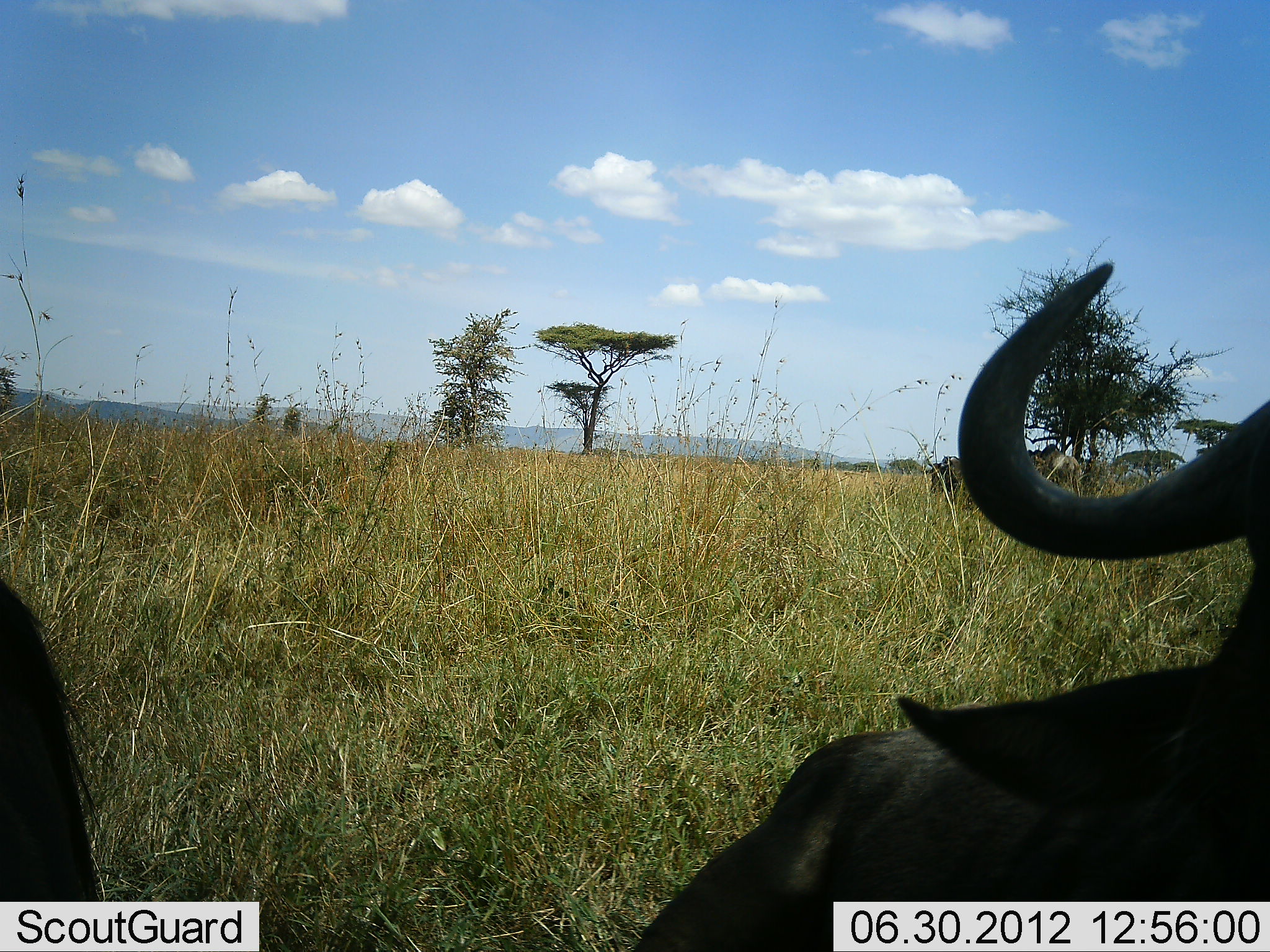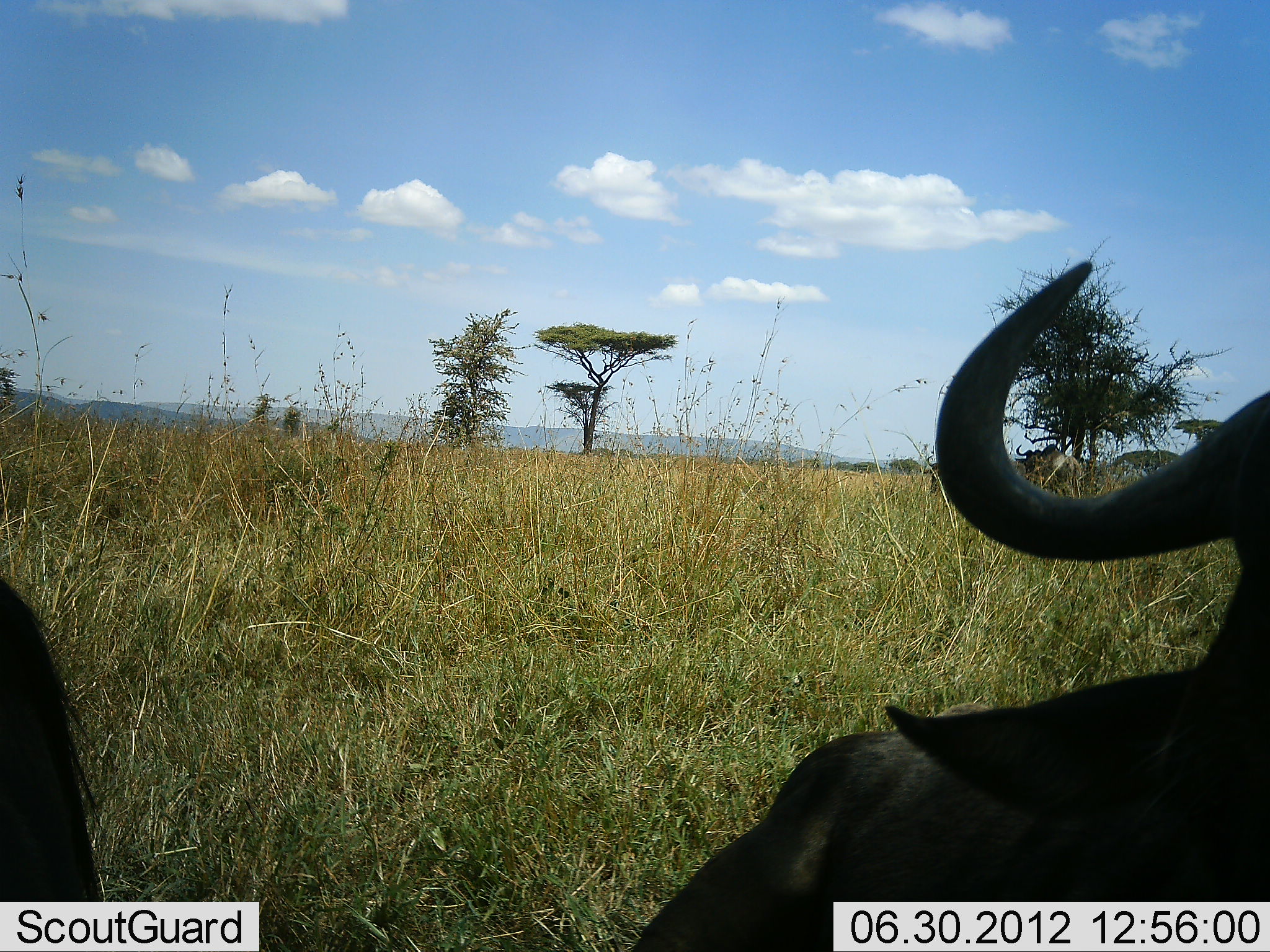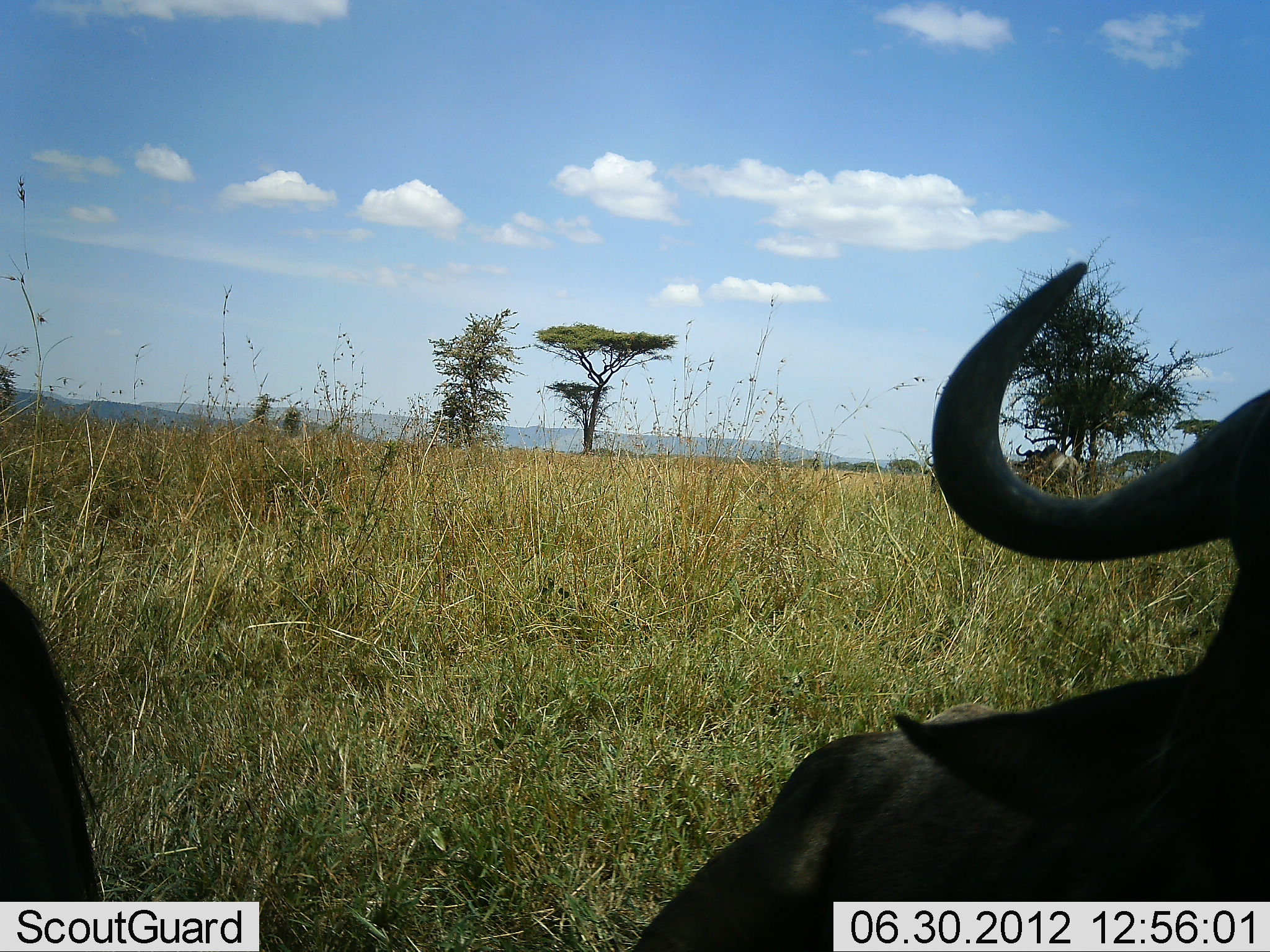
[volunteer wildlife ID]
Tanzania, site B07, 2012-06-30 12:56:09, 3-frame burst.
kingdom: Animalia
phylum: Chordata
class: Mammalia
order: Artiodactyla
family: Bovidae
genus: Connochaetes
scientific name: Connochaetes taurinus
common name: blue wildebeest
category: wildebeest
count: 3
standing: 70%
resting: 60%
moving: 0%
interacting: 0%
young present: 0%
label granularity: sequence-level